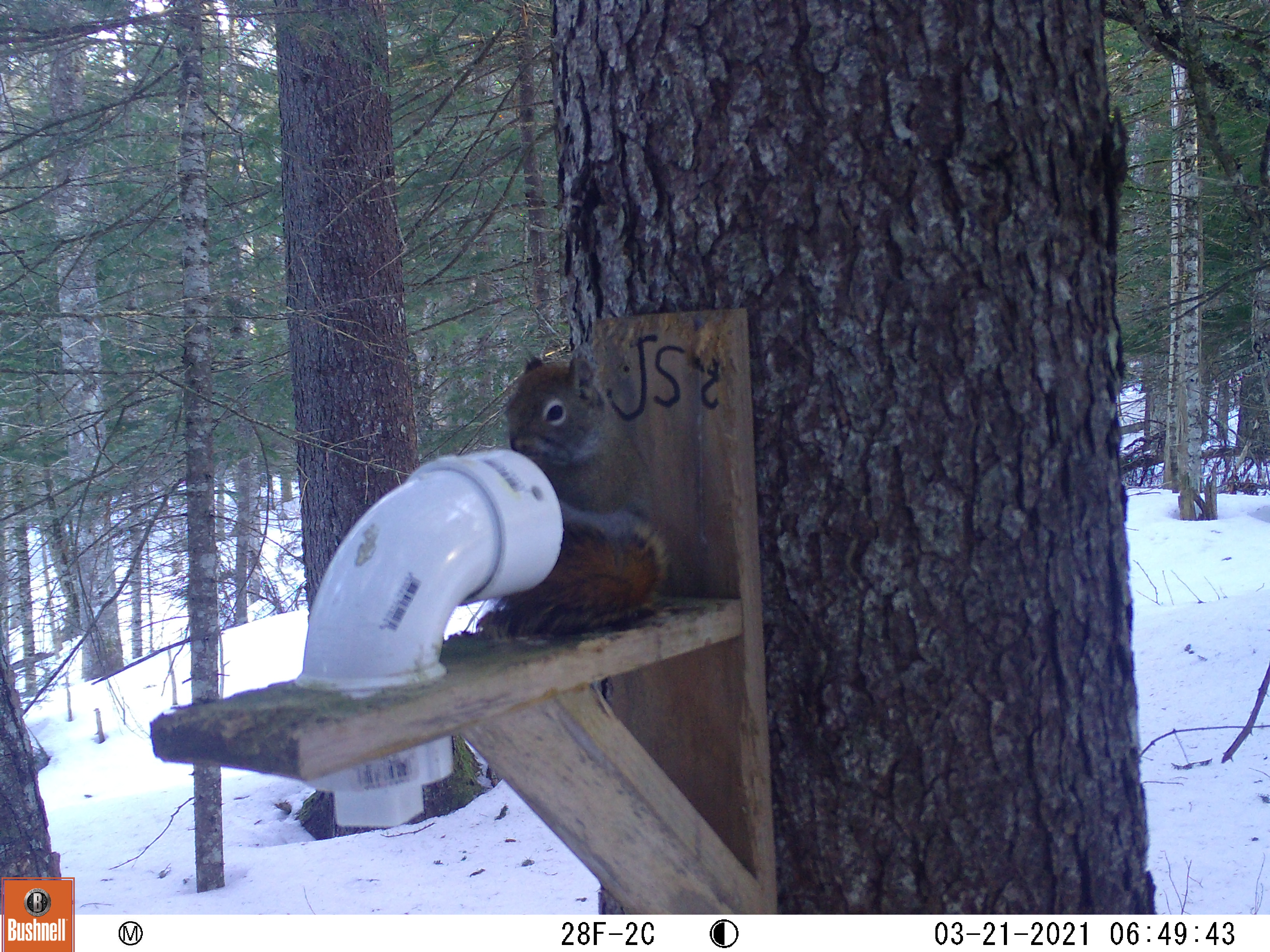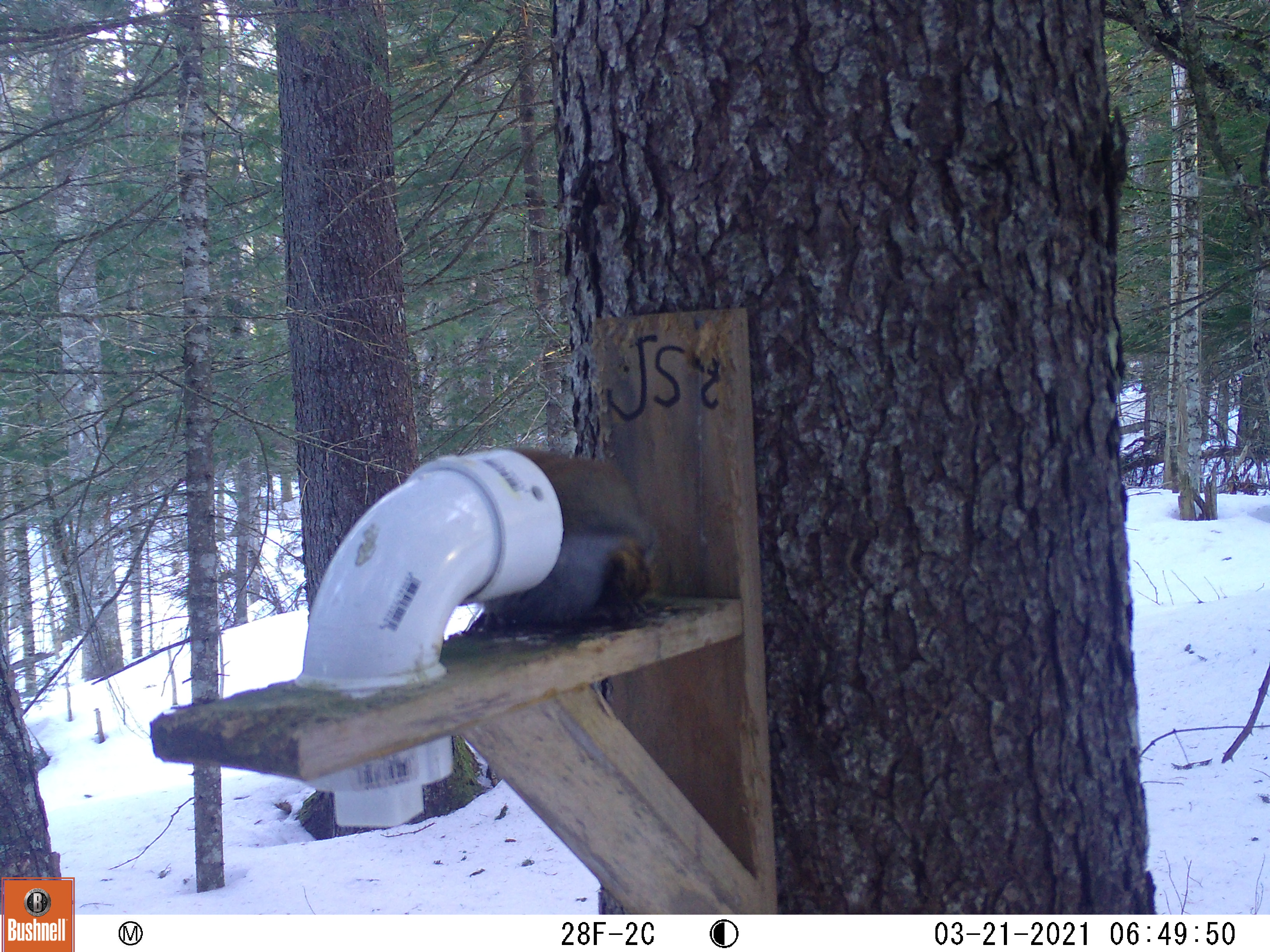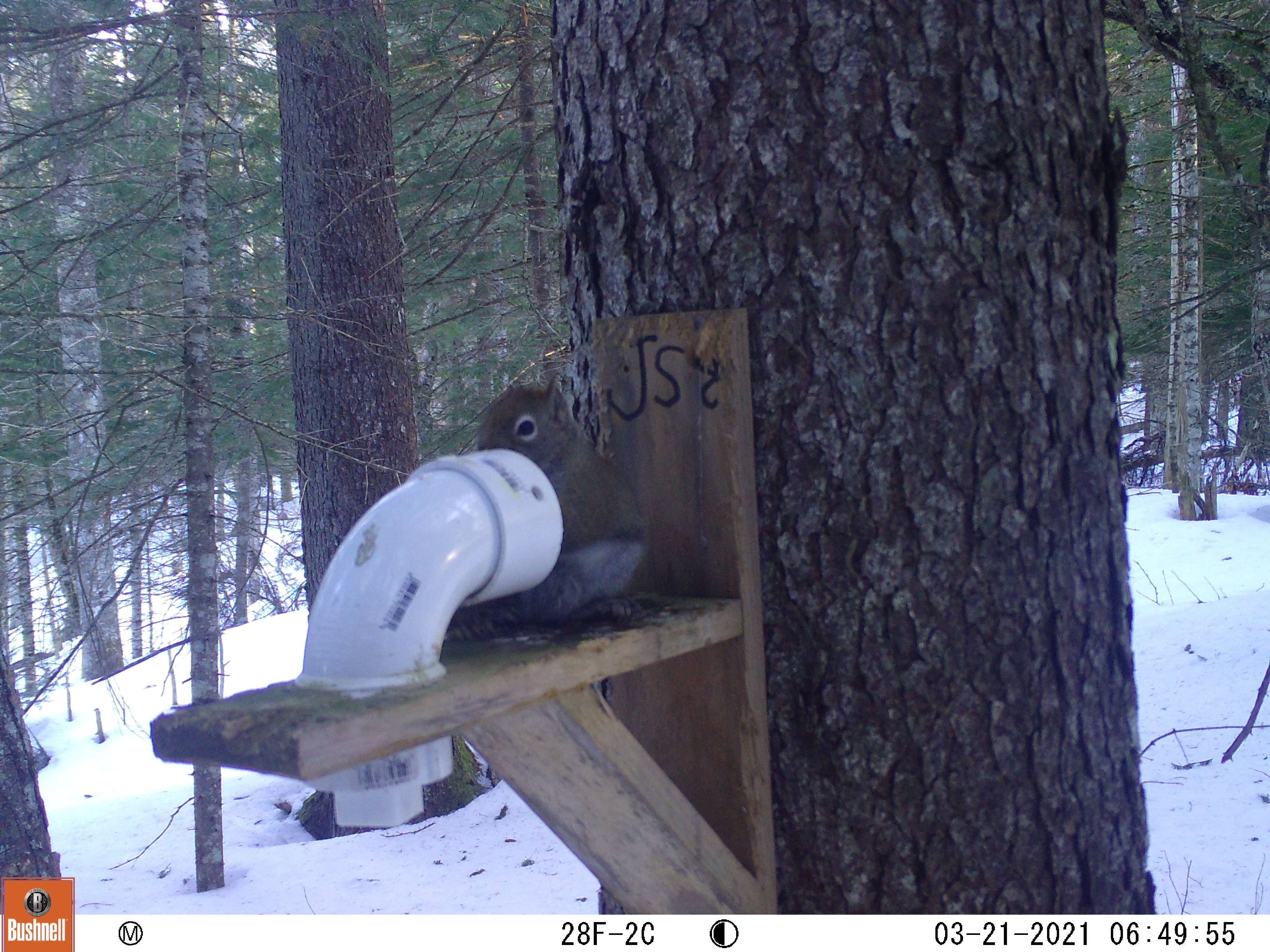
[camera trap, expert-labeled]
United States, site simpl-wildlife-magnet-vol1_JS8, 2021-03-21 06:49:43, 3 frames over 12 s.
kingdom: Animalia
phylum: Chordata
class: Mammalia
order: Rodentia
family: Sciuridae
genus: Tamiasciurus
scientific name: Tamiasciurus hudsonicus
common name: red squirrel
Red squirrel (Tamiasciurus hudsonicus).